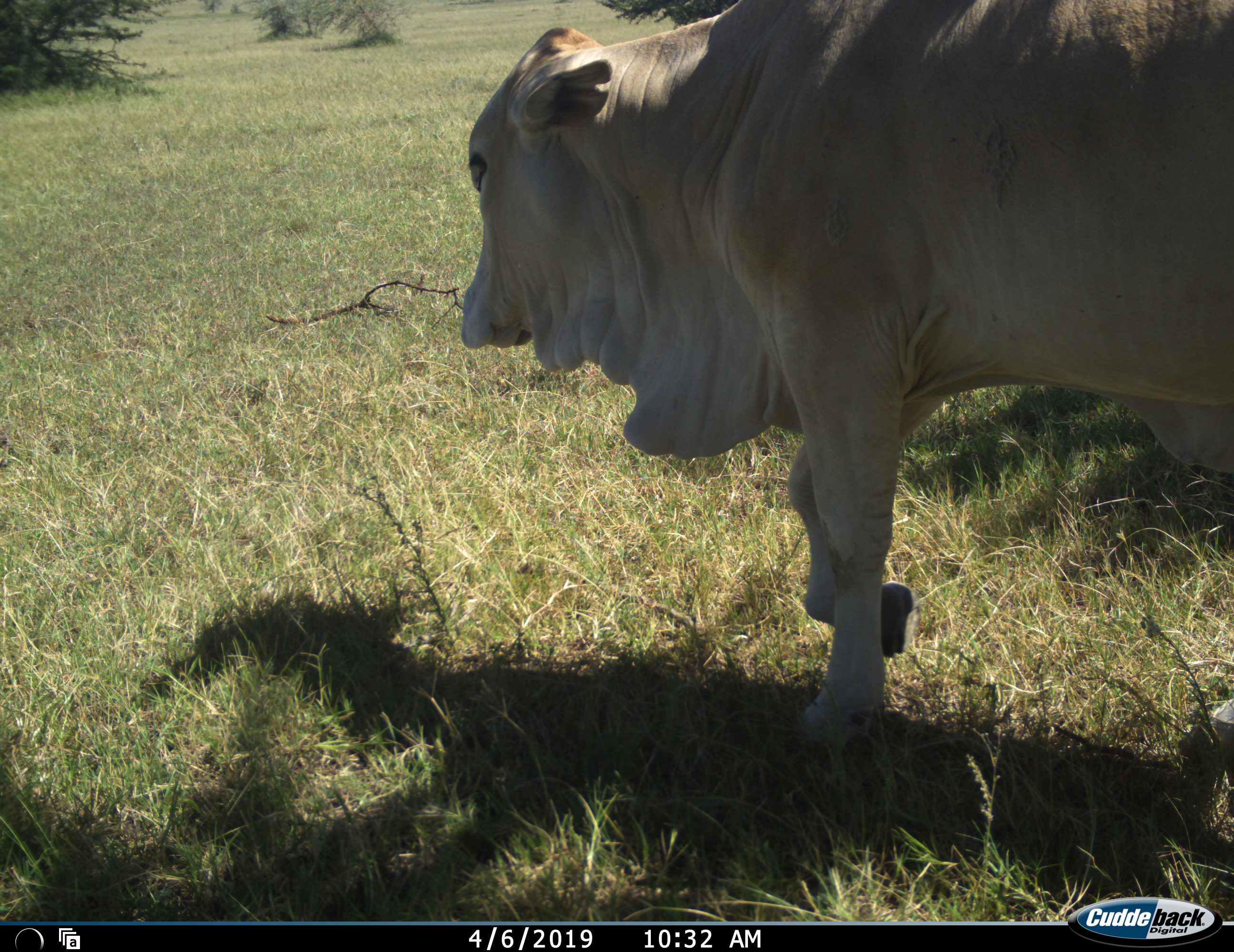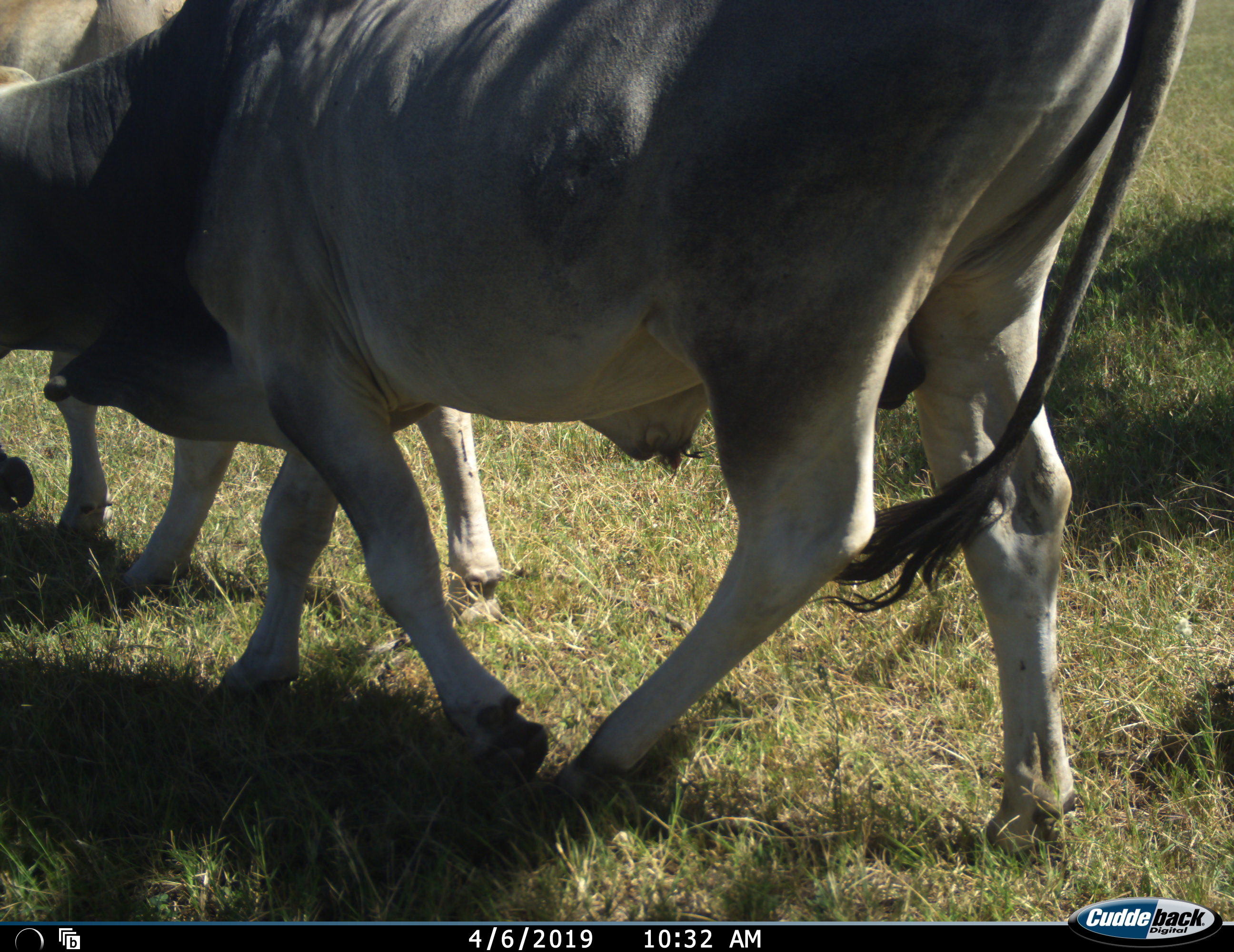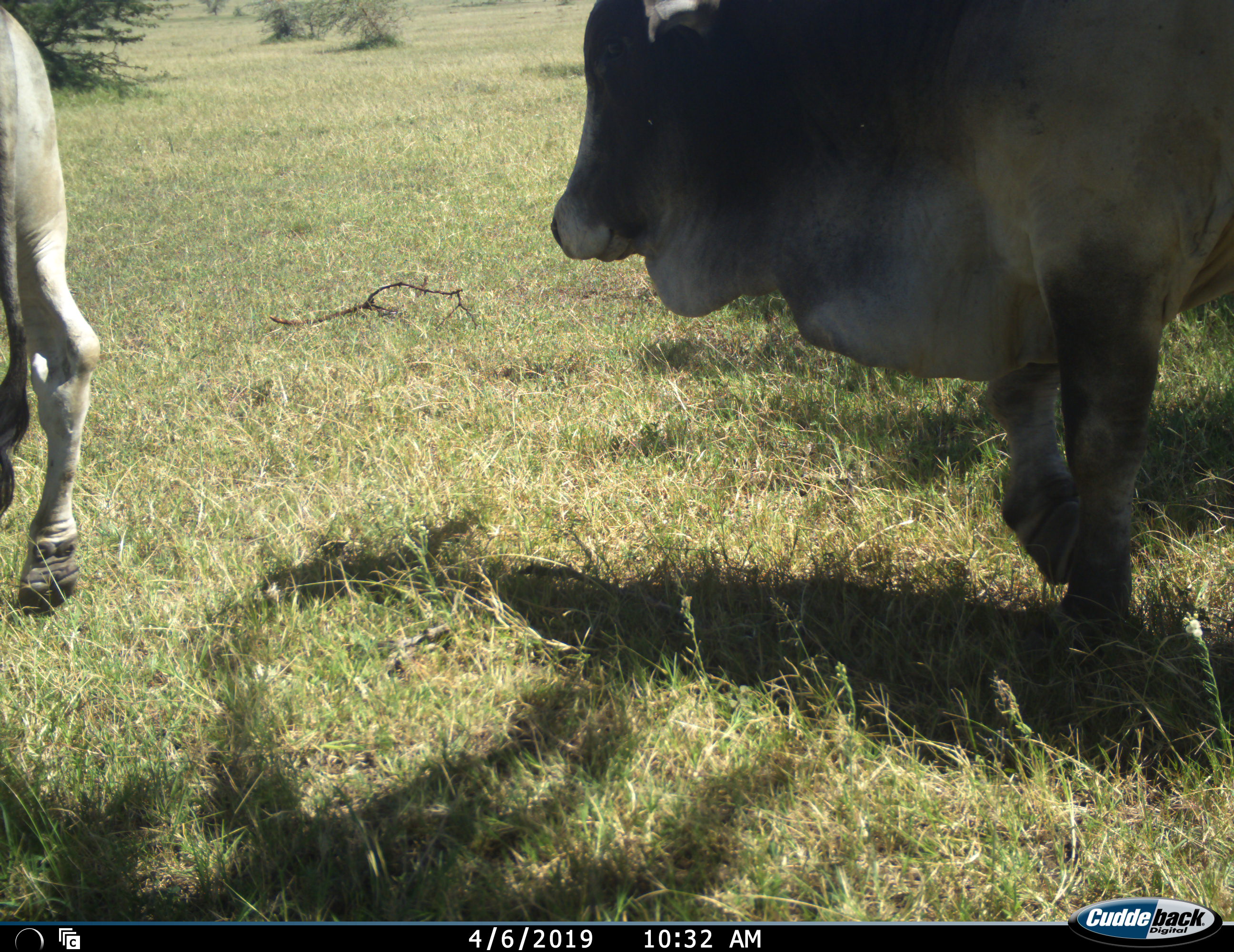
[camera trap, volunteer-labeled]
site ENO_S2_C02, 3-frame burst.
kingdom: Animalia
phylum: Chordata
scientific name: Vertebrata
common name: domestic animal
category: domesticanimal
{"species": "domesticanimal (domestic animal) (Vertebrata)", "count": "2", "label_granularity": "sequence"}